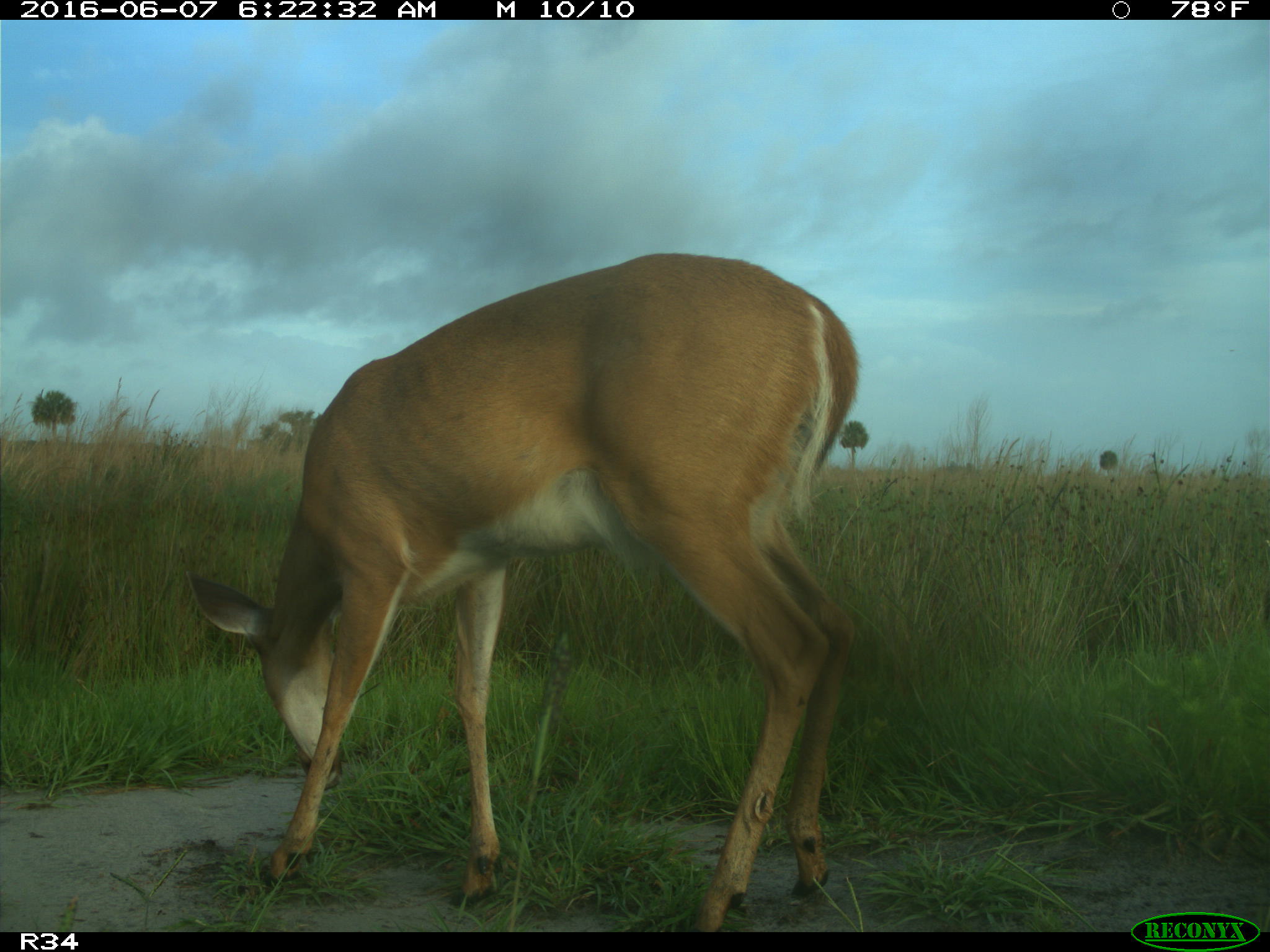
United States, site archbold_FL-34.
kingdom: Animalia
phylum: Chordata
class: Mammalia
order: Artiodactyla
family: Cervidae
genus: Odocoileus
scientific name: Odocoileus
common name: deer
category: unidentified deer